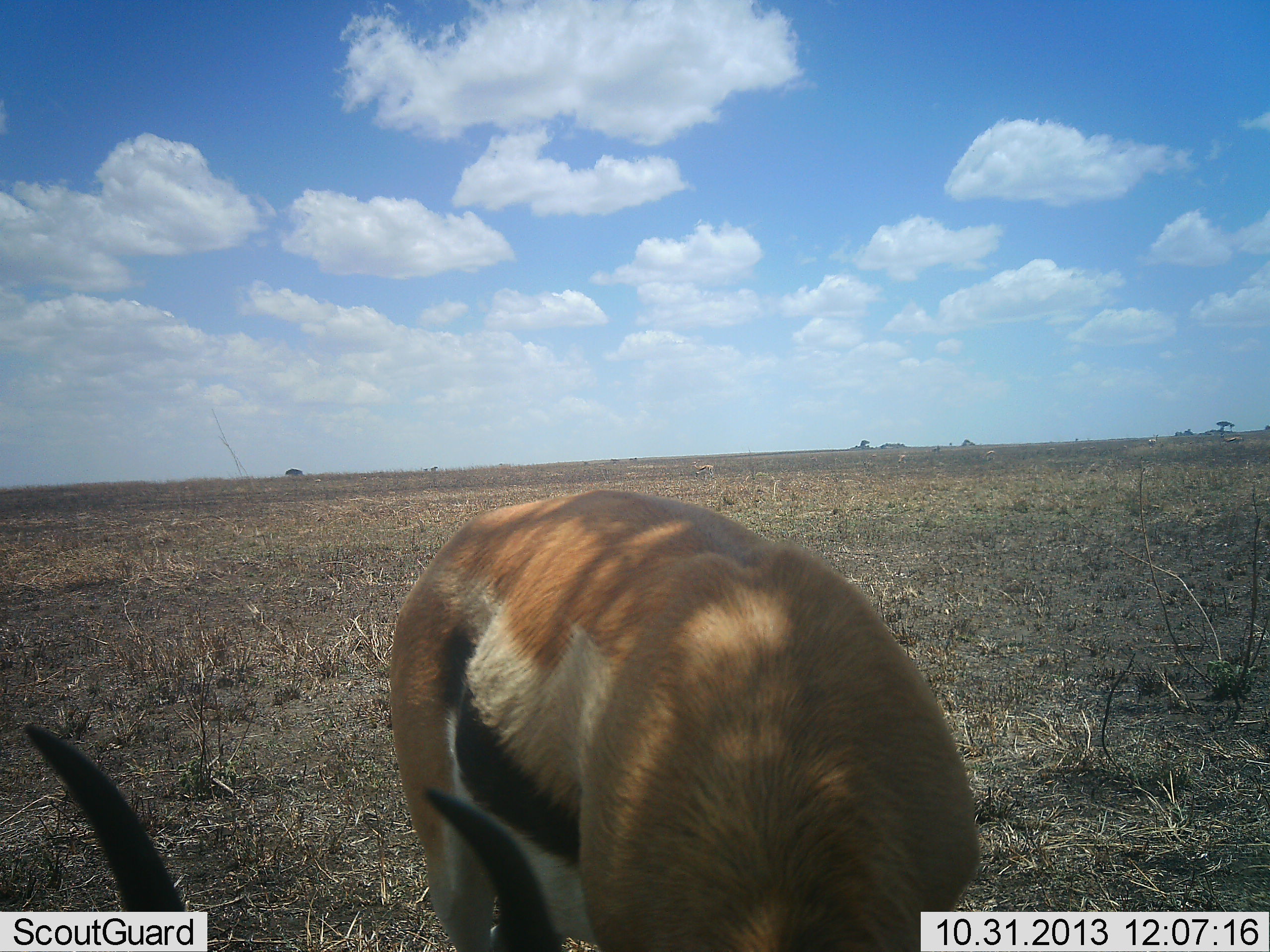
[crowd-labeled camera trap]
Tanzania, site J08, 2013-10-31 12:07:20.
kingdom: Animalia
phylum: Chordata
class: Mammalia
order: Artiodactyla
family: Bovidae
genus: Eudorcas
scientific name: Eudorcas thomsonii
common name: thomson's gazelle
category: gazellethomsons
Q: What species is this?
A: Gazellethomsons (thomson's gazelle) (Eudorcas thomsonii).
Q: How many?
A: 1.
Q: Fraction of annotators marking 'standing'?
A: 50%.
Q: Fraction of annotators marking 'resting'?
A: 0%.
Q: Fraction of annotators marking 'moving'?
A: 0%.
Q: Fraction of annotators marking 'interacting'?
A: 0%.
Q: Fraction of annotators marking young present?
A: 0%.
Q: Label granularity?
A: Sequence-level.